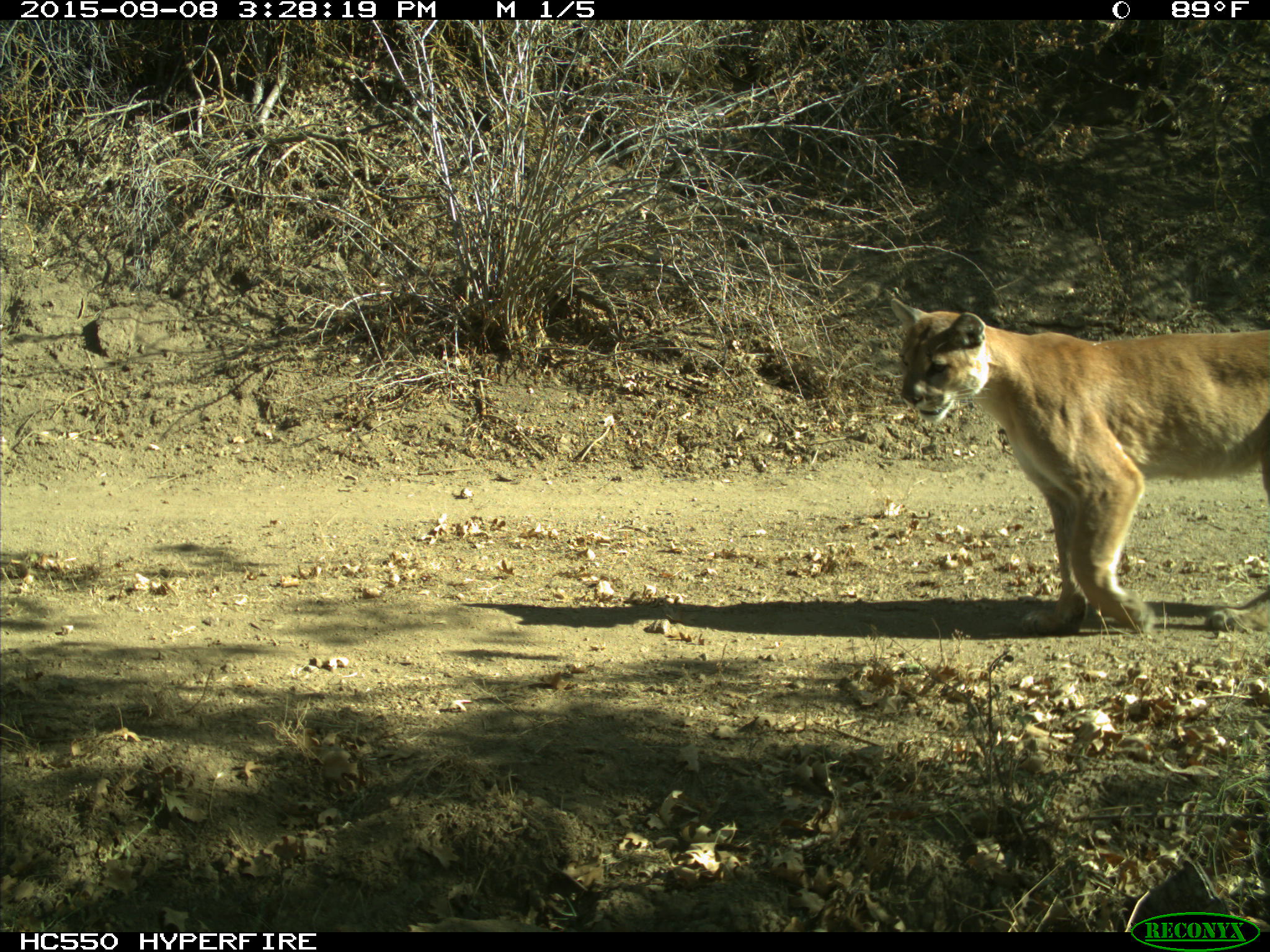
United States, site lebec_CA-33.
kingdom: Animalia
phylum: Chordata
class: Mammalia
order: Carnivora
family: Felidae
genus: Puma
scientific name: Puma concolor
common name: mountain lion